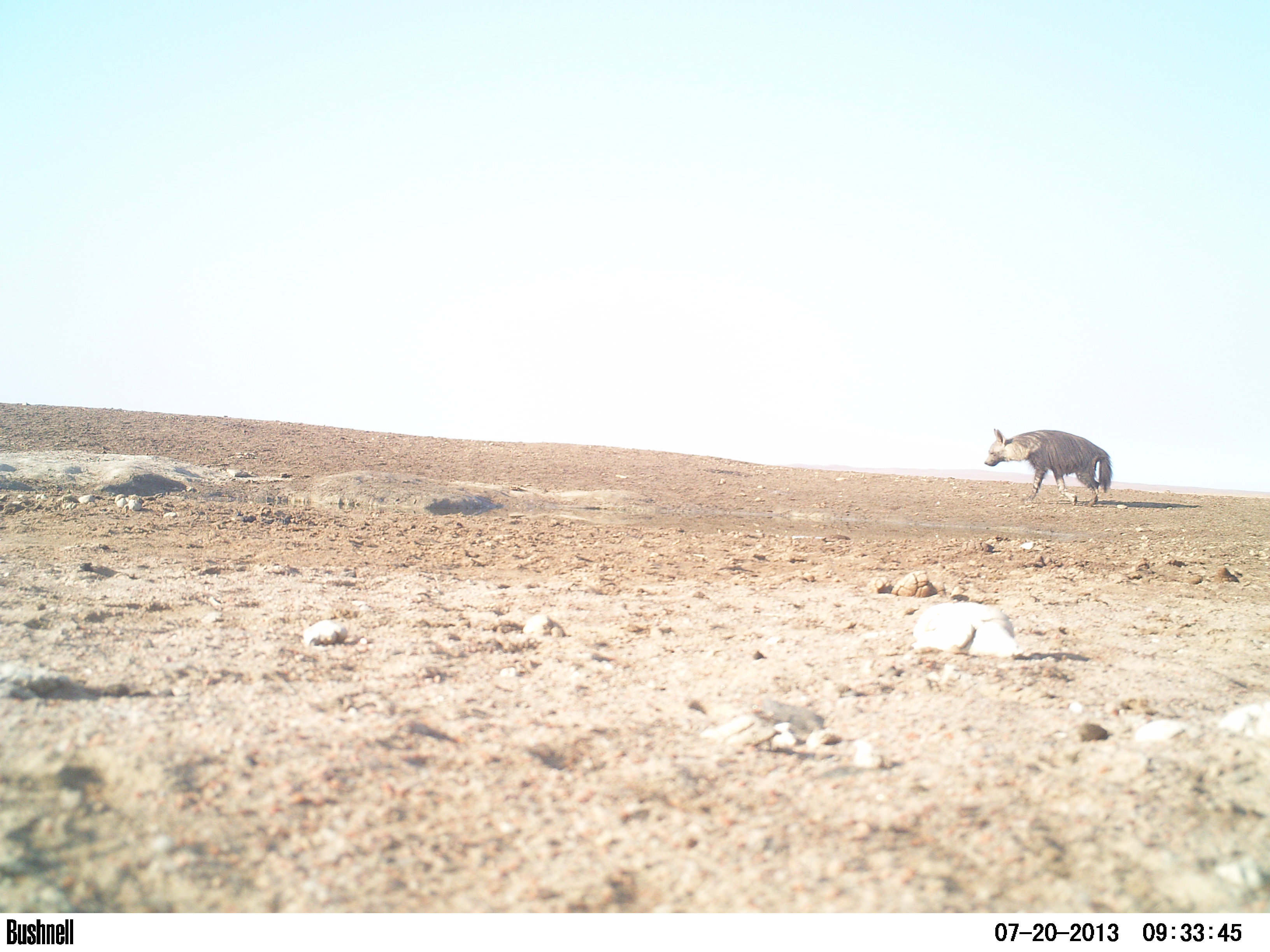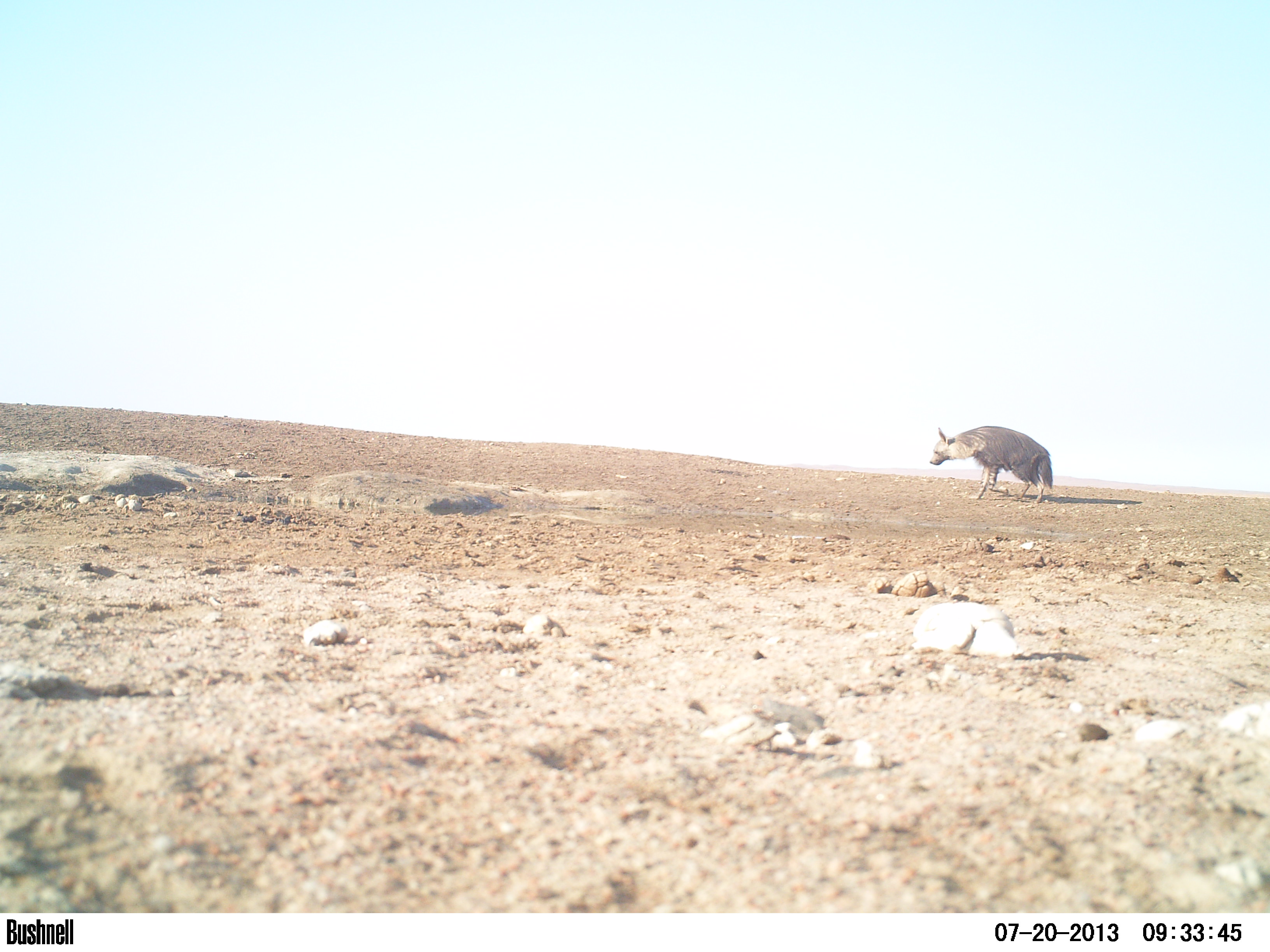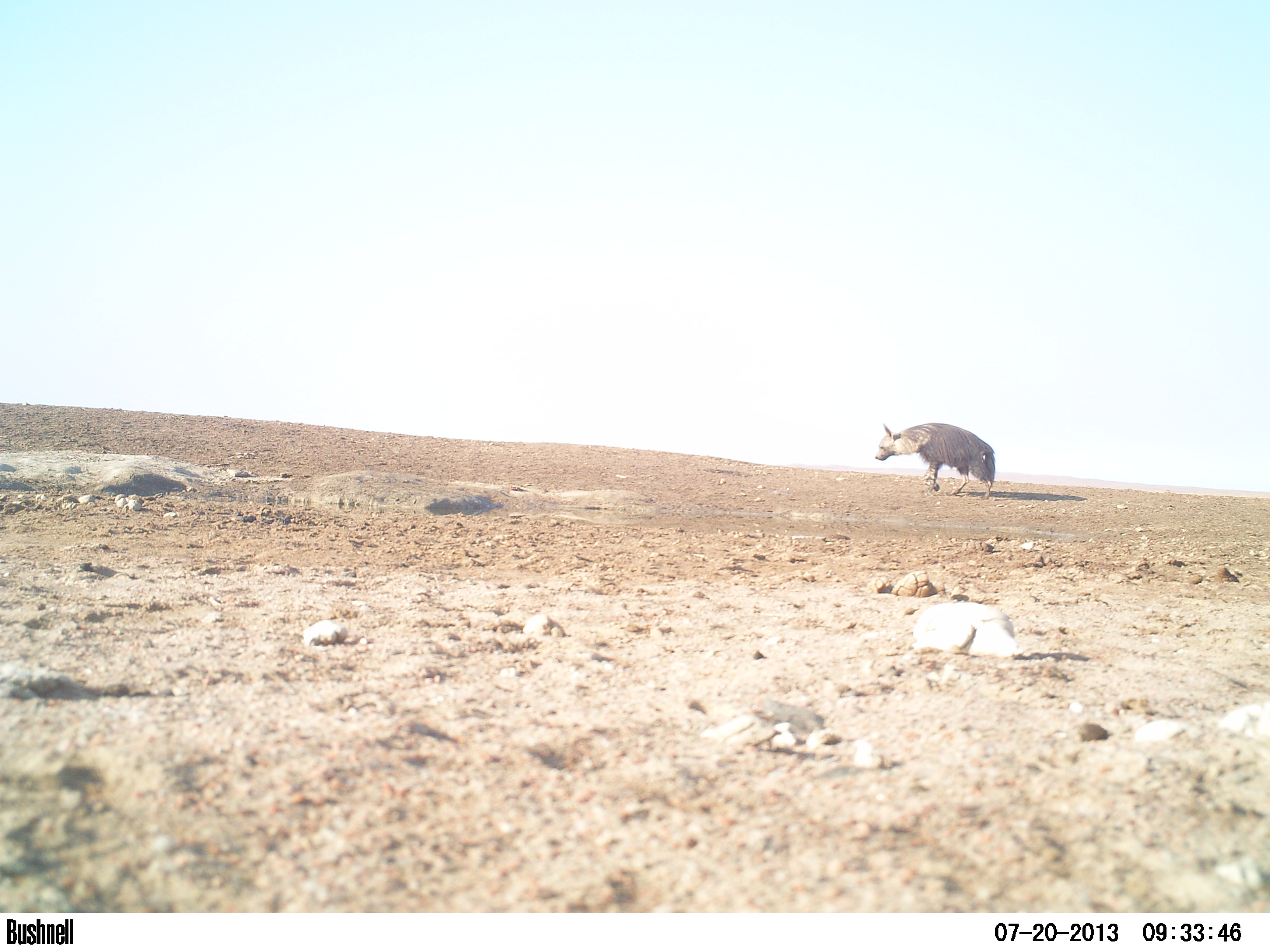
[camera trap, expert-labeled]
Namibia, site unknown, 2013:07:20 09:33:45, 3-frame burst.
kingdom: Animalia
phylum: Chordata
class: Mammalia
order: Carnivora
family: Hyaenidae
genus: Parahyaena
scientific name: Parahyaena brunnea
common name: brown hyena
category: hyaena brunnea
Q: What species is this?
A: Hyaena brunnea (brown hyena) (Parahyaena brunnea).